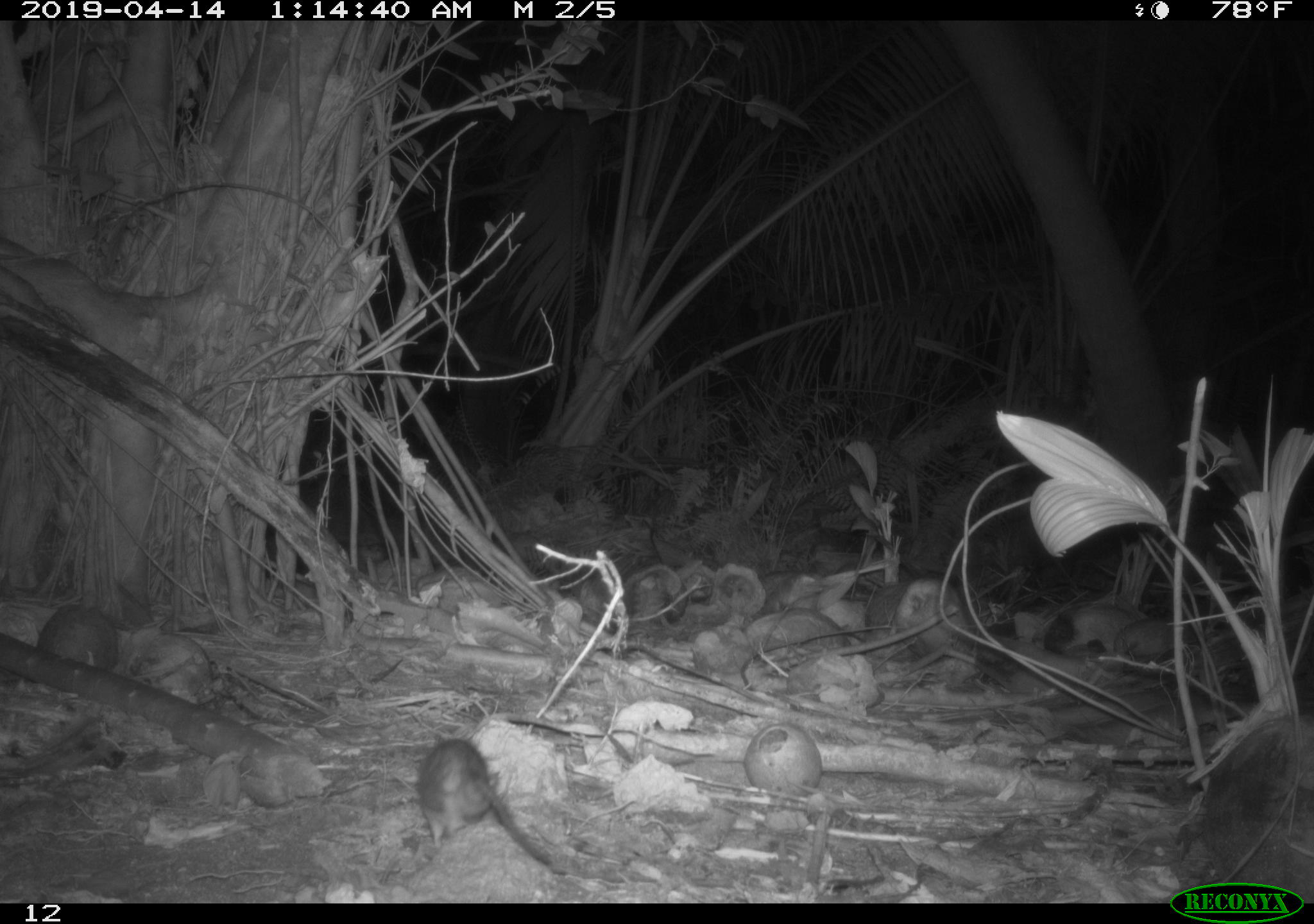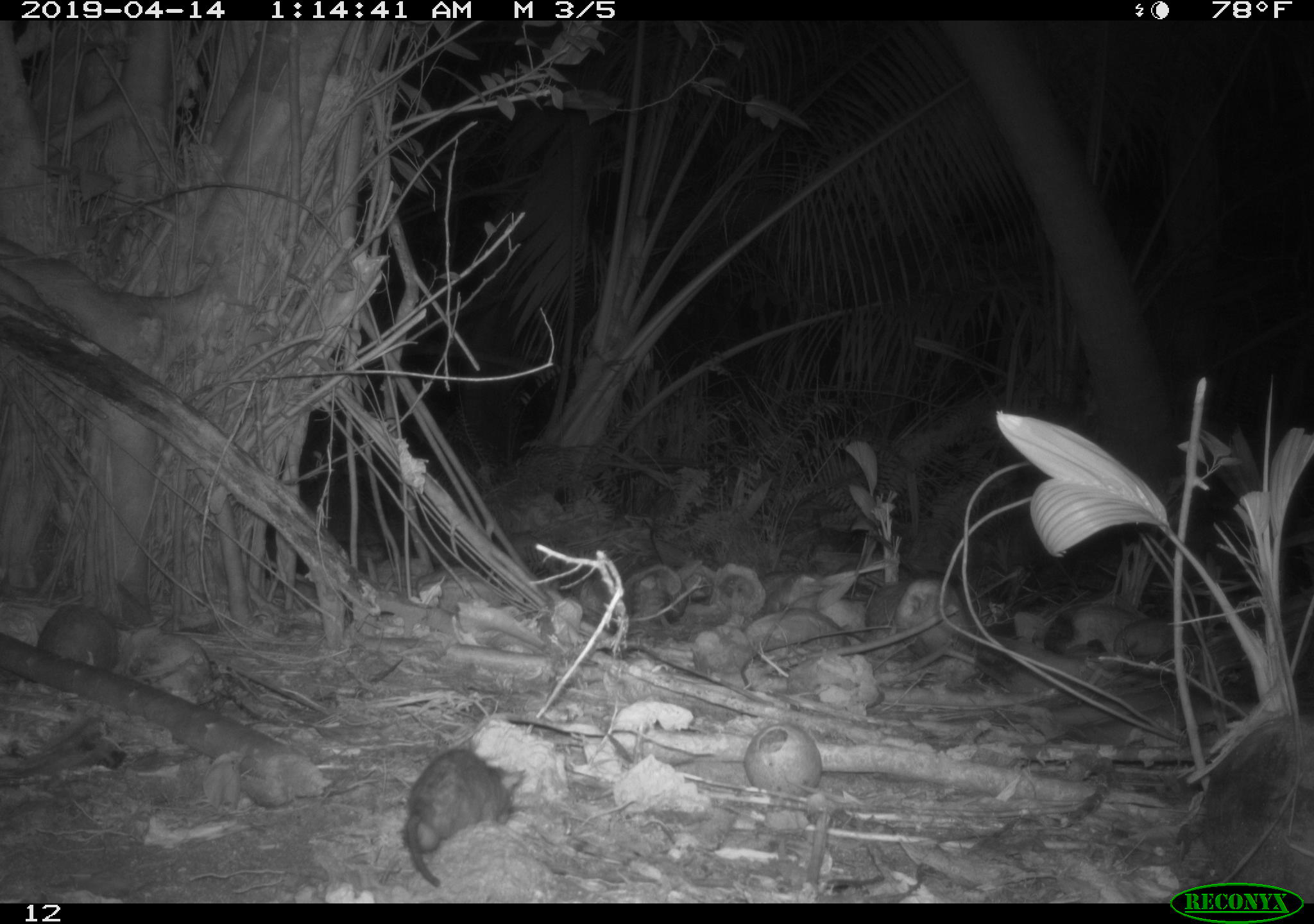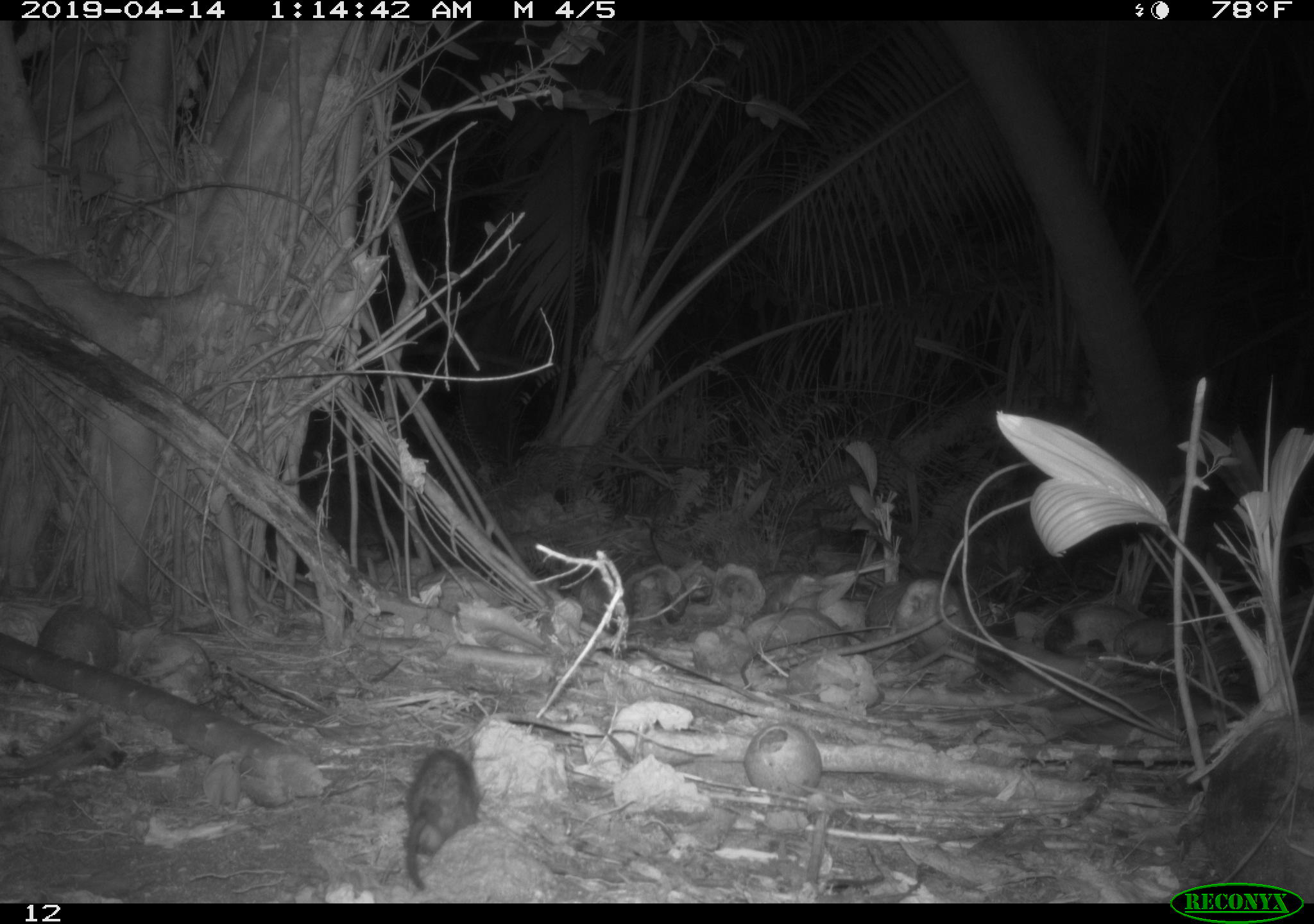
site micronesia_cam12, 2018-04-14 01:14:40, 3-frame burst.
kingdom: Animalia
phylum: Chordata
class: Mammalia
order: Rodentia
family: Muridae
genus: Rattus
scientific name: Rattus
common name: rat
Rat (Rattus).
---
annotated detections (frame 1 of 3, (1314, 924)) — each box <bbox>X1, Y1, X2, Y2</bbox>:
rat: <bbox>406, 734, 548, 868</bbox>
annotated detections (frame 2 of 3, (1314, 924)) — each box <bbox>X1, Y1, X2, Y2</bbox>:
rat: <bbox>403, 757, 522, 883</bbox>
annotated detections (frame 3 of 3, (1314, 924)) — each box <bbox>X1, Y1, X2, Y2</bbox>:
rat: <bbox>400, 752, 492, 889</bbox>